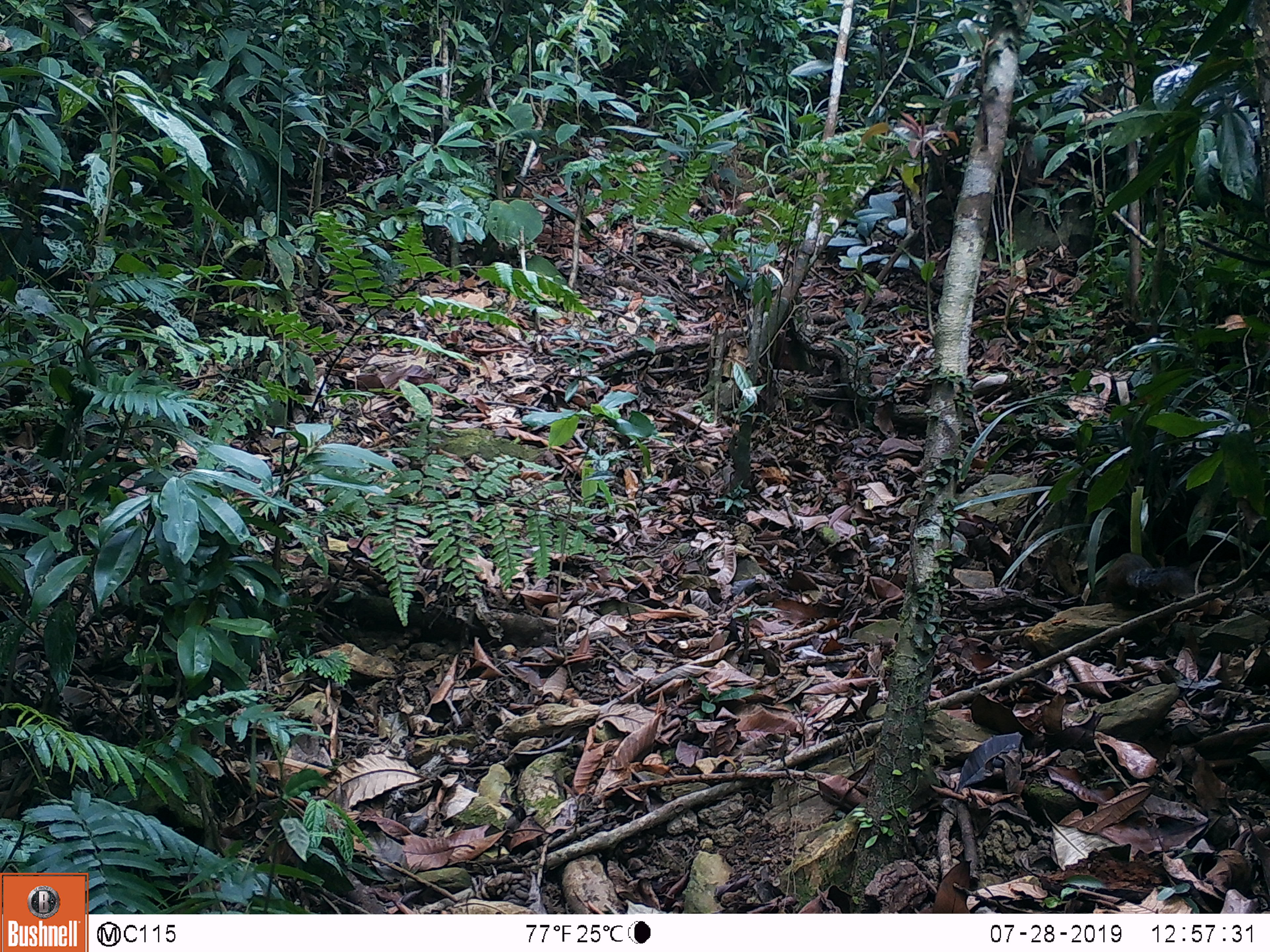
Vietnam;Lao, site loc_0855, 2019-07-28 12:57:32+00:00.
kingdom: Animalia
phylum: Chordata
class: Mammalia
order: Rodentia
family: Sciuridae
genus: Dremomys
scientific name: Dremomys rufigenis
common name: red-cheeked squirrel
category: red cheeked squirrel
Red cheeked squirrel (red-cheeked squirrel) (Dremomys rufigenis). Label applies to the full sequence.